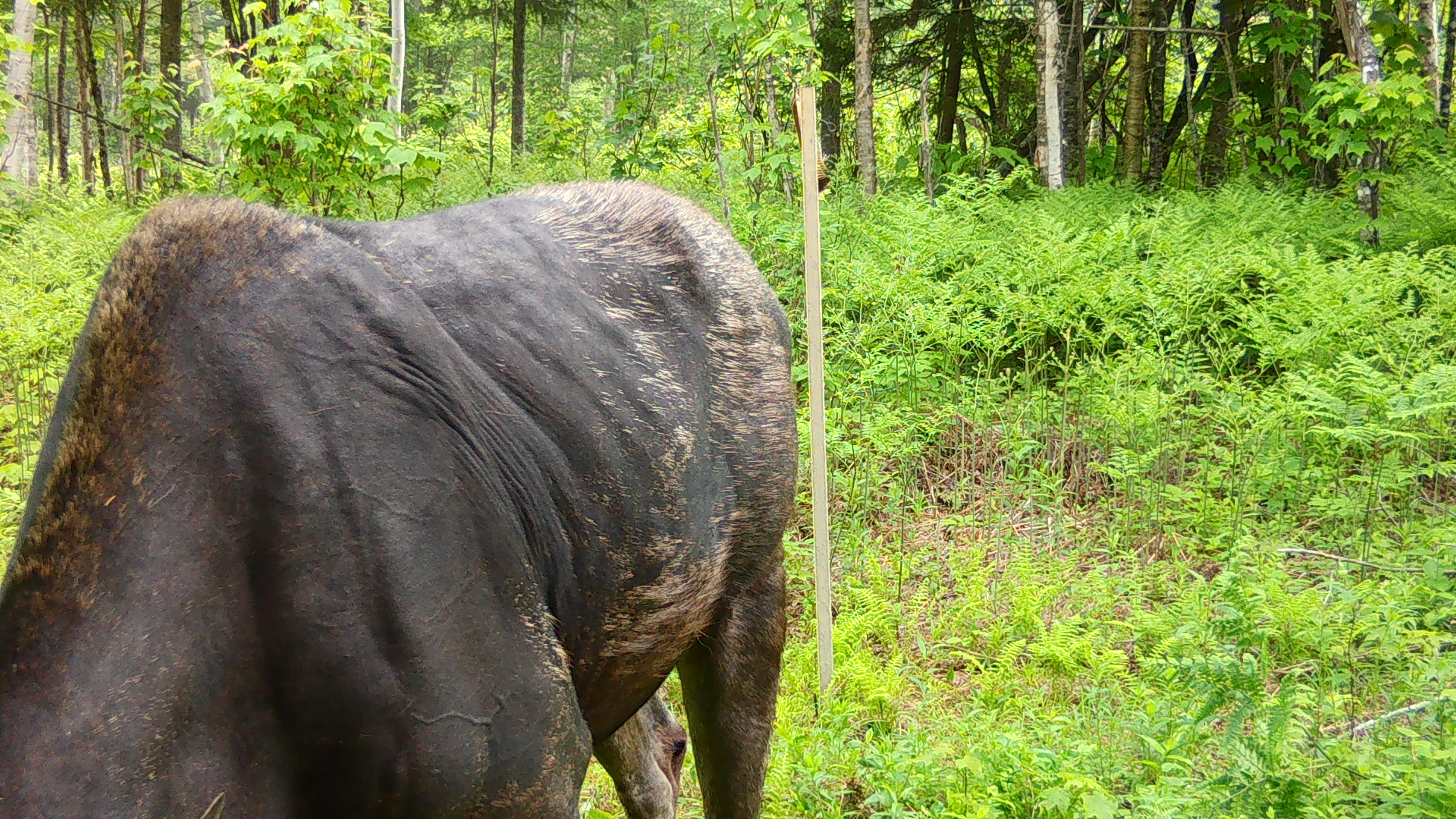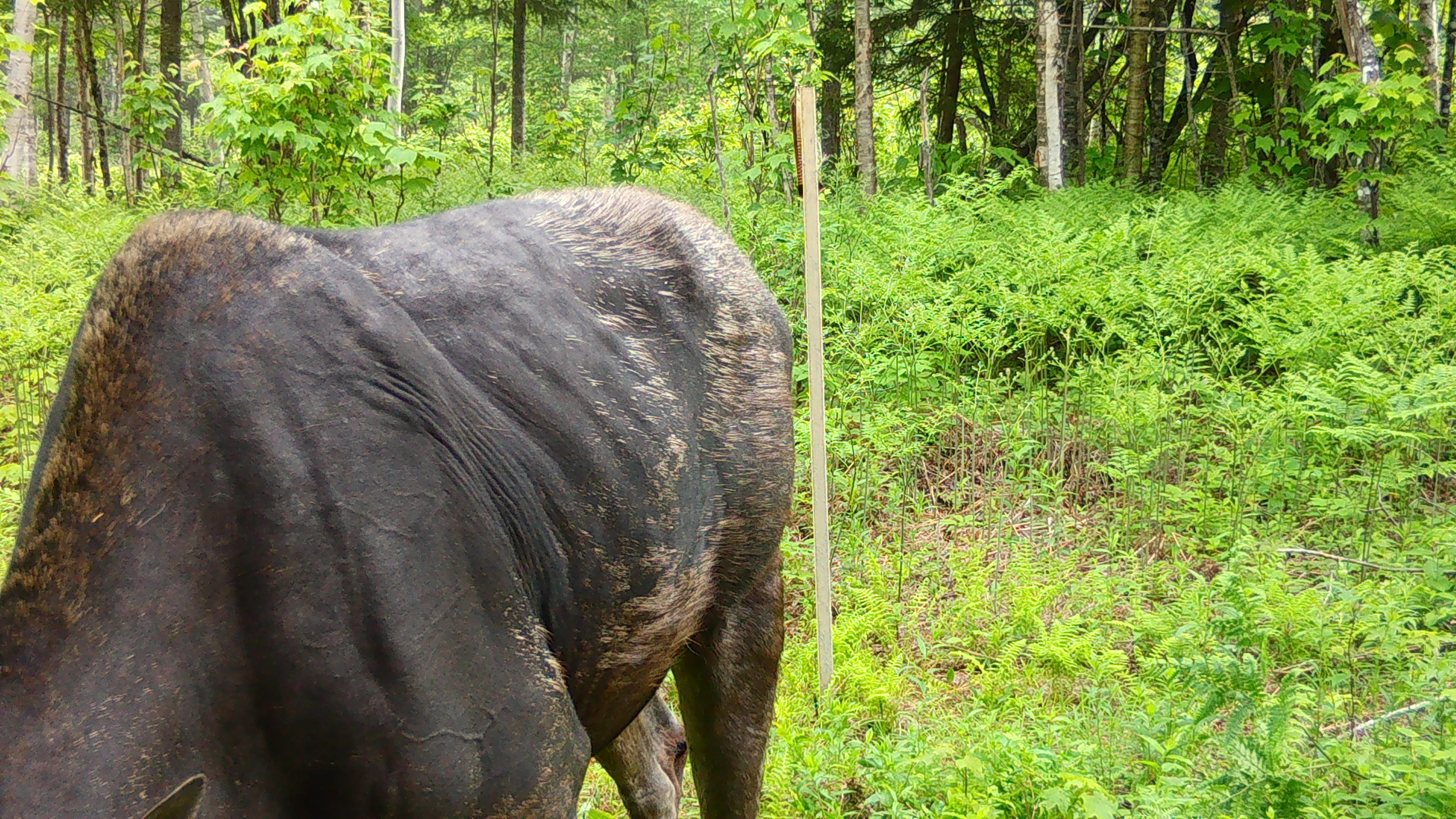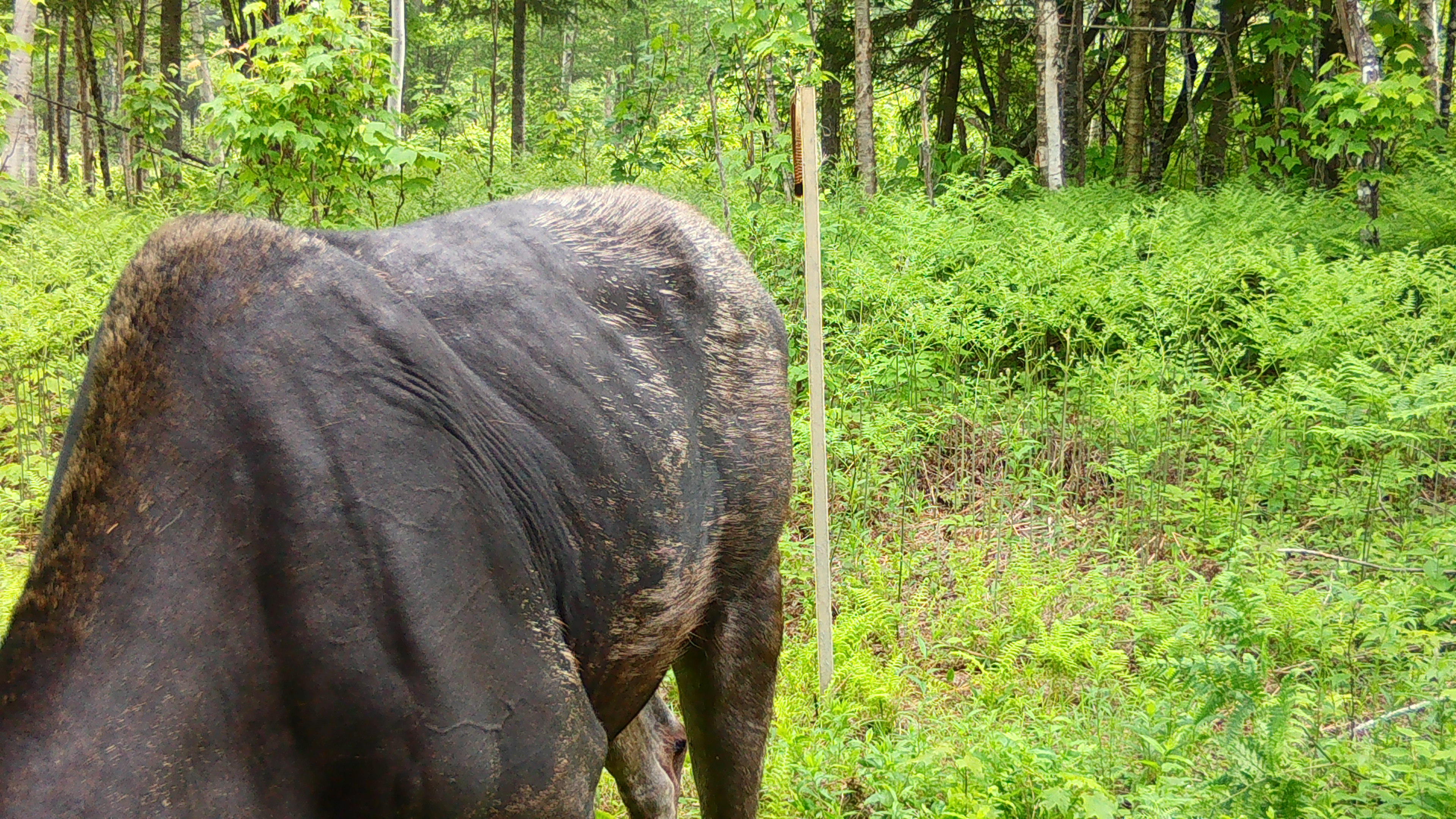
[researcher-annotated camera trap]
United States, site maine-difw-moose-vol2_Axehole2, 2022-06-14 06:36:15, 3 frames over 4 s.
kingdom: Animalia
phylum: Chordata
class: Mammalia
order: Artiodactyla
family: Cervidae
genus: Alces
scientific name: Alces alces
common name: moose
Moose (Alces alces).